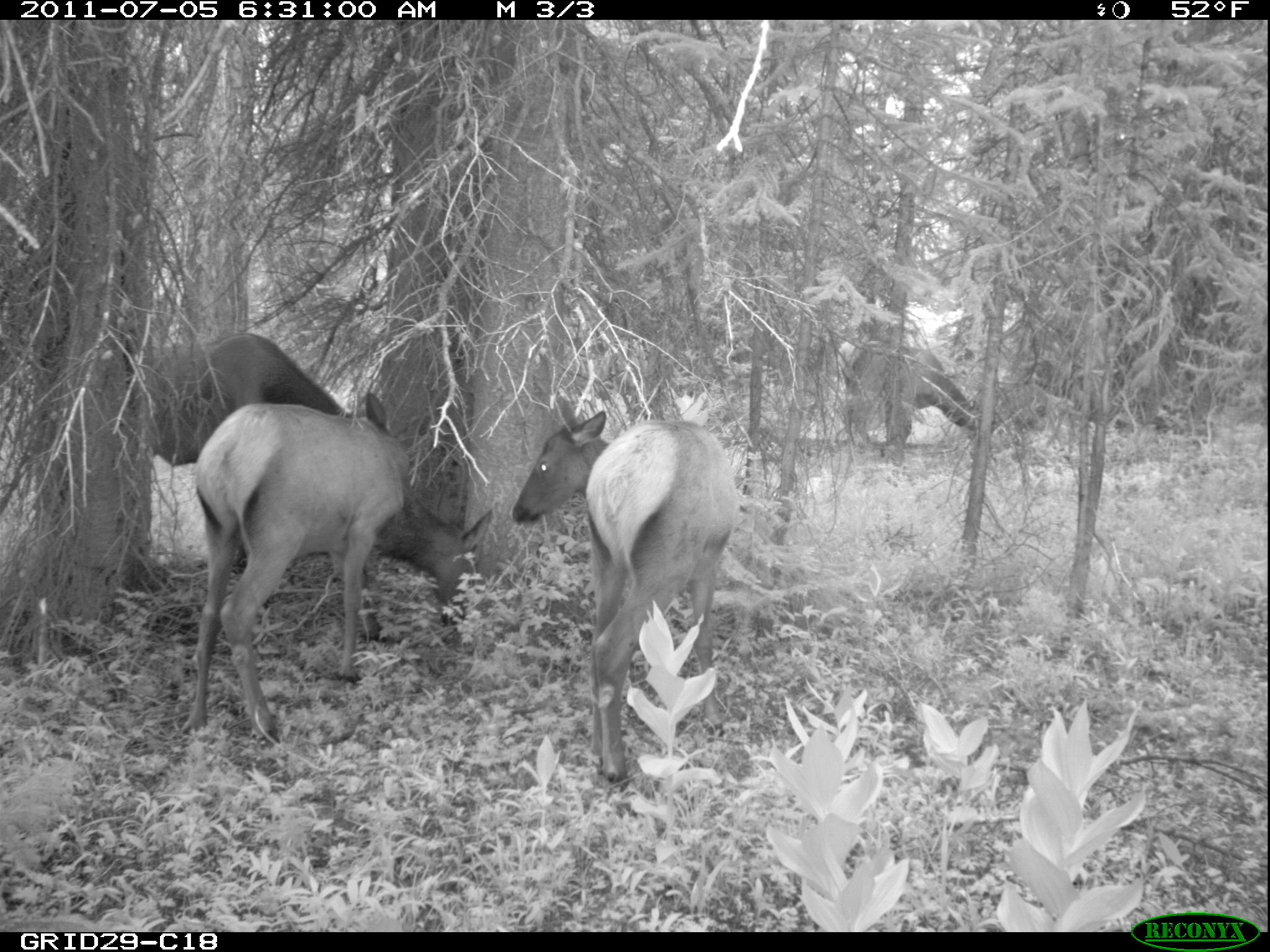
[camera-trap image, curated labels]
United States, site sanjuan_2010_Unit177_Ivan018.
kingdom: Animalia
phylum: Chordata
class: Mammalia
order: Artiodactyla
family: Cervidae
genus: Cervus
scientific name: Cervus elaphus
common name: red deer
Cervus elaphus (red deer).